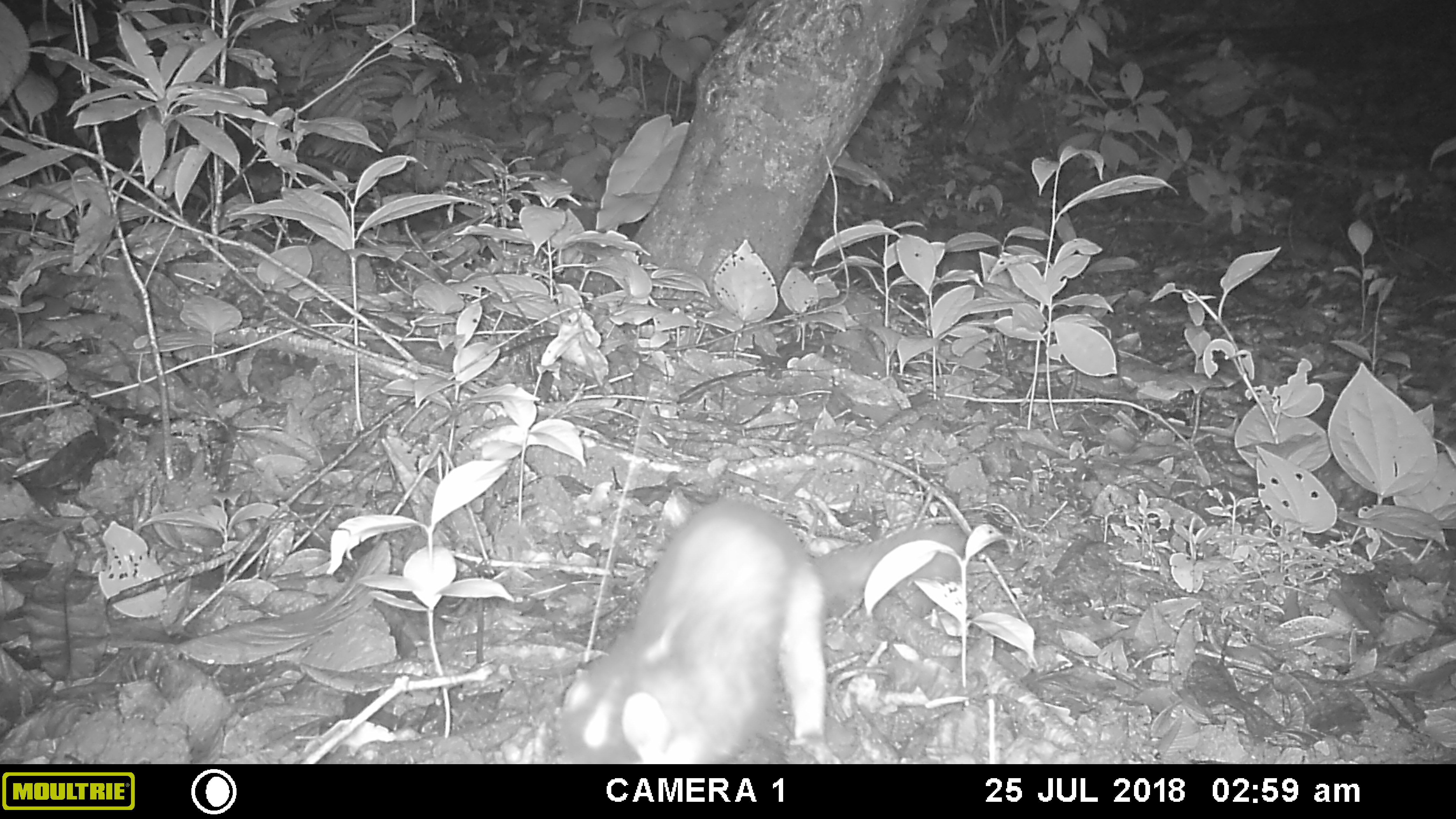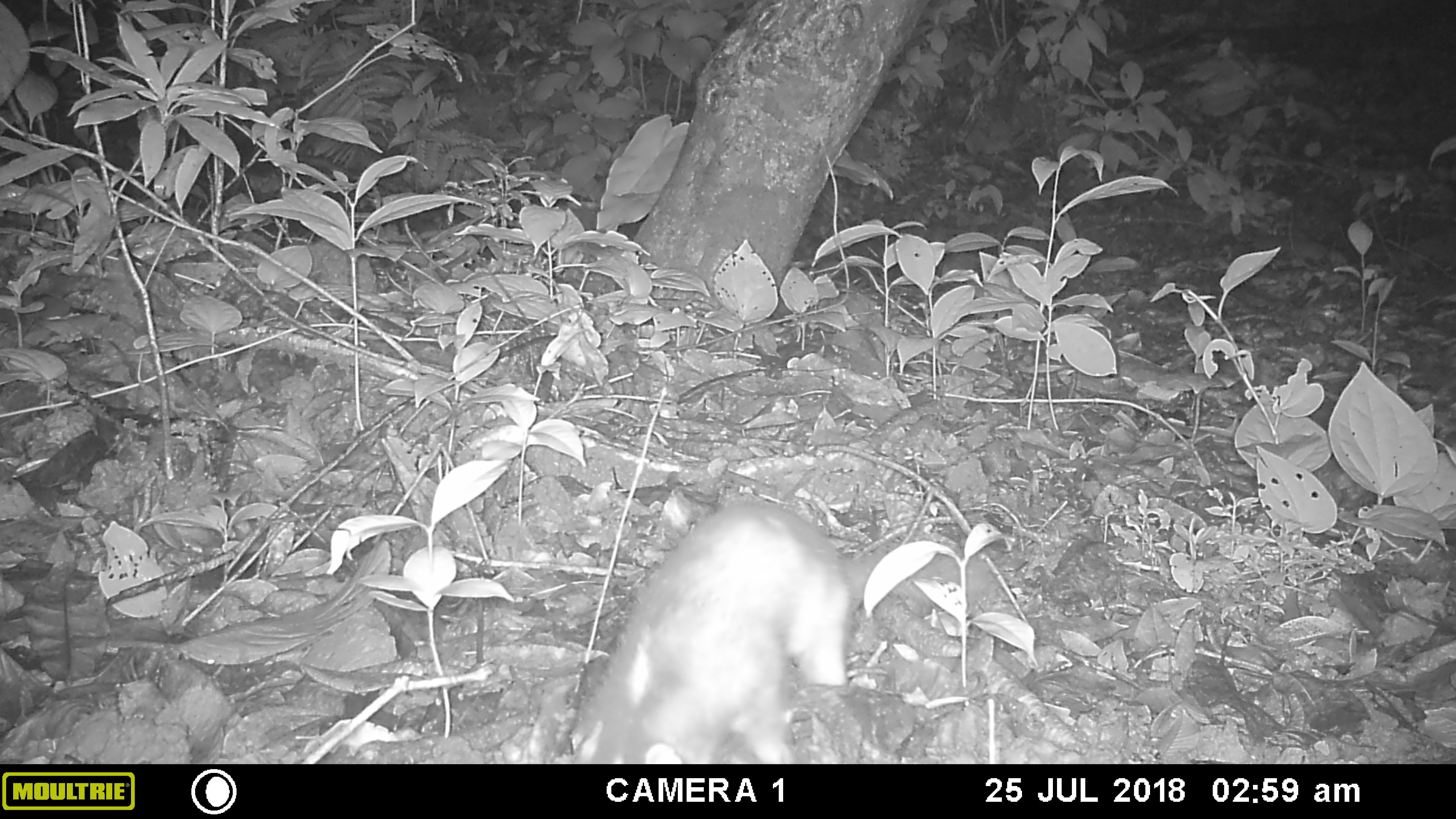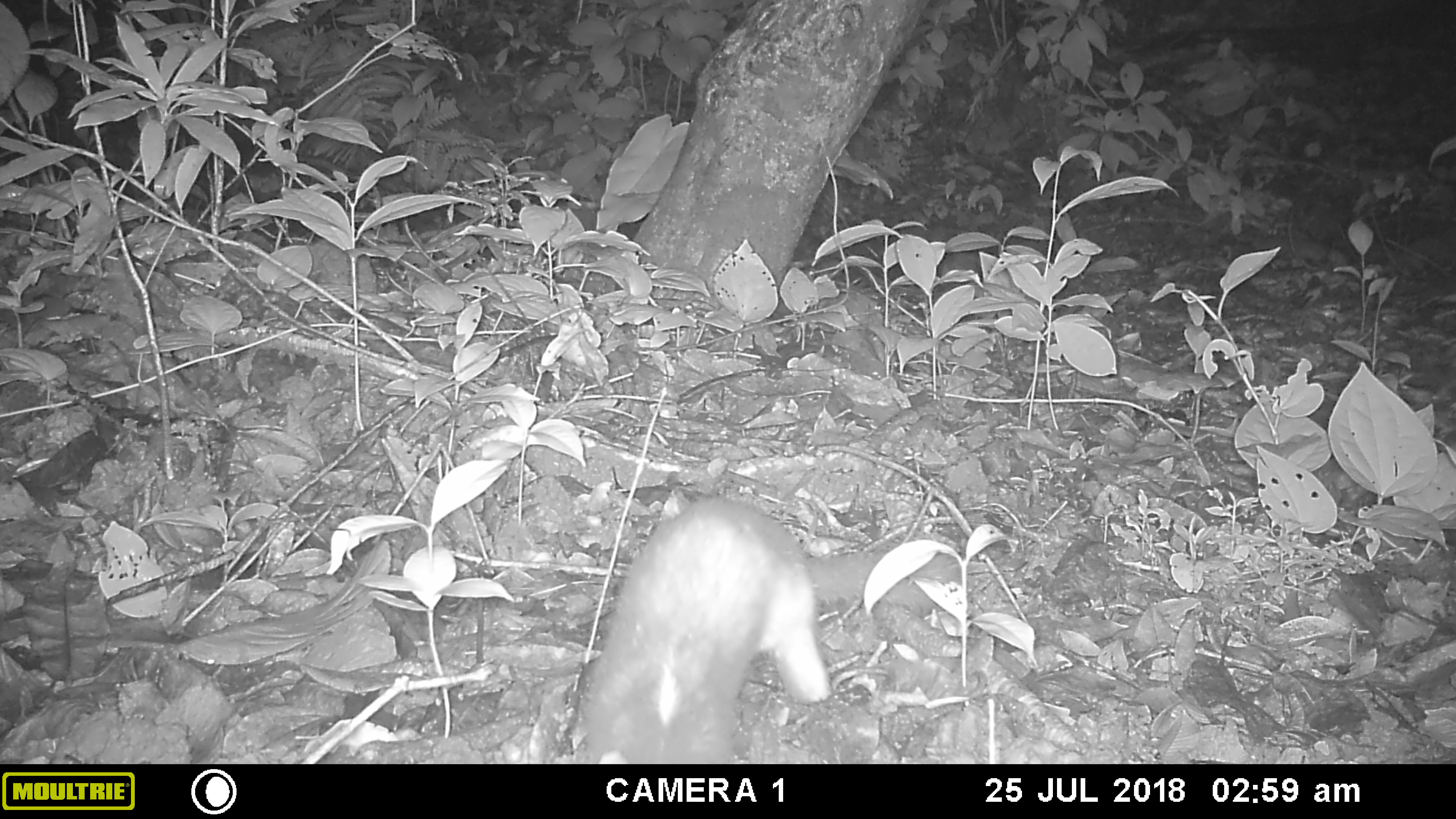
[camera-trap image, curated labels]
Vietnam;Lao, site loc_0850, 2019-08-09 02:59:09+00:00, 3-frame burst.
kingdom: Animalia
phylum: Chordata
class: Mammalia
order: Carnivora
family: Mustelidae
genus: Melogale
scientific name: Melogale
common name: ferret badger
Ferret badger (Melogale). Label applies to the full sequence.